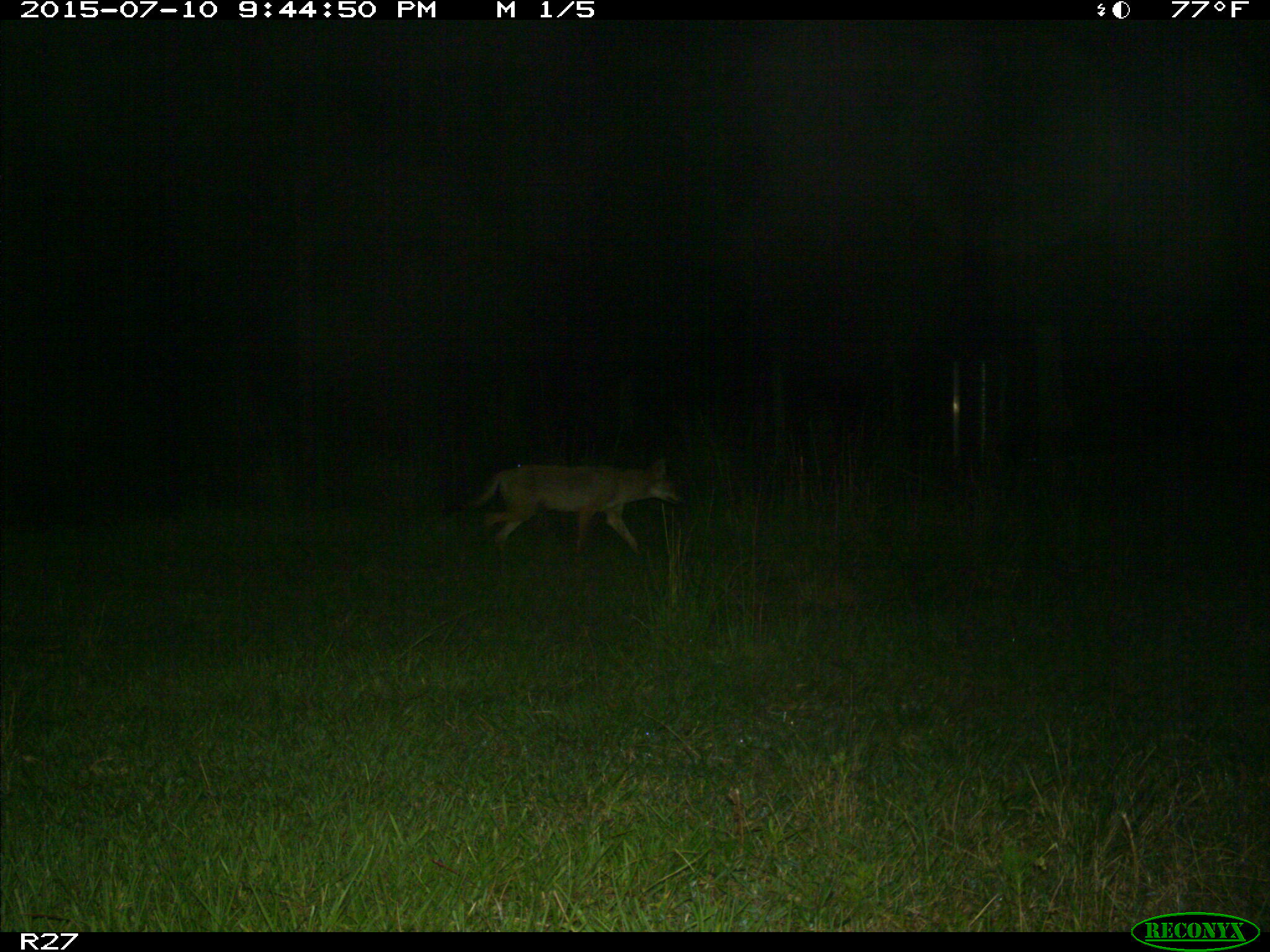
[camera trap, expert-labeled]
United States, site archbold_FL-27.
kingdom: Animalia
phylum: Chordata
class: Mammalia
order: Carnivora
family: Canidae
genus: Canis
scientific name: Canis latrans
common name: coyote